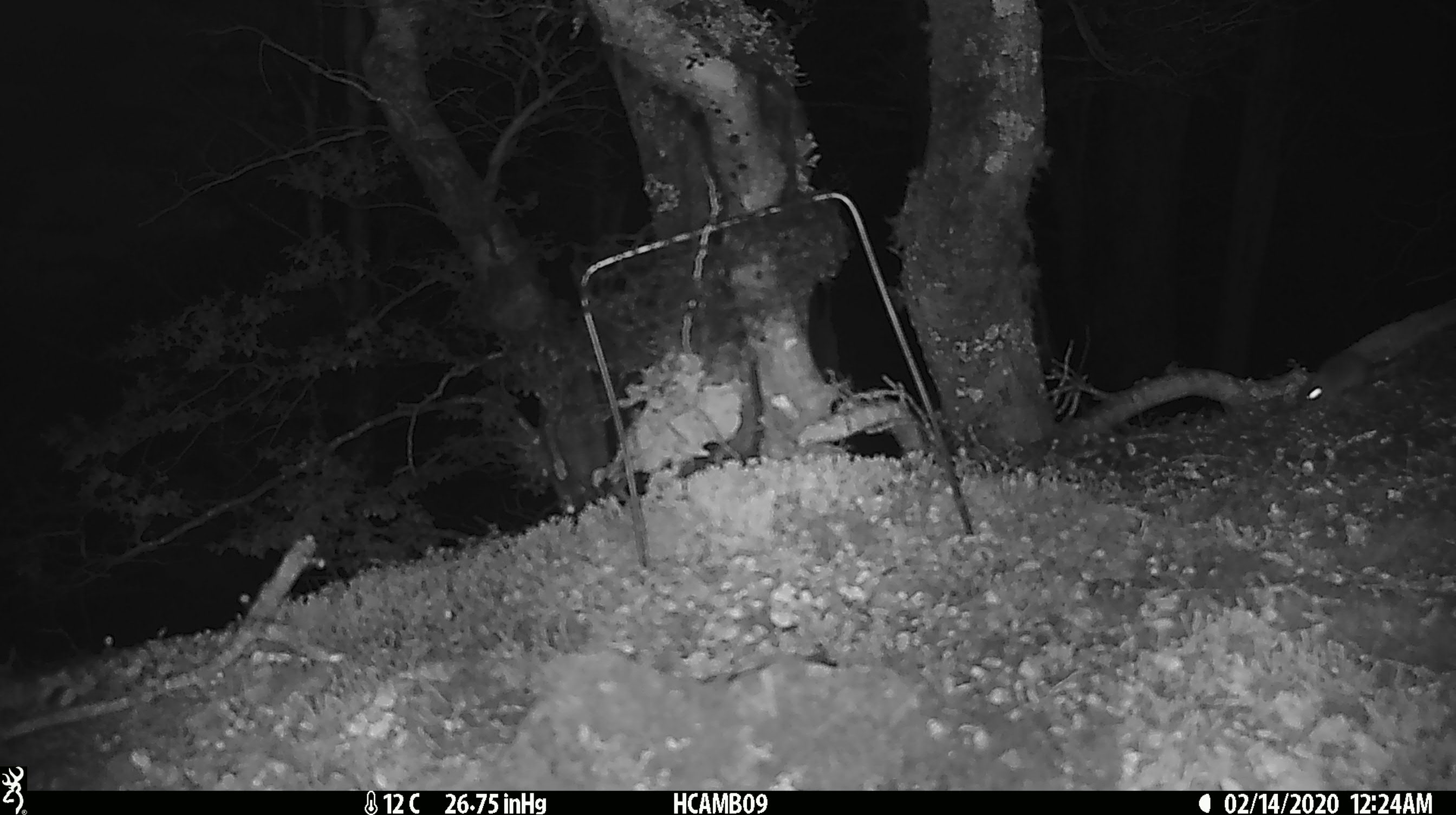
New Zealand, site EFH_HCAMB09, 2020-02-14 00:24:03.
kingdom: Animalia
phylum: Chordata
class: Mammalia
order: Rodentia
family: Muridae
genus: Mus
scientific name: Mus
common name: mouse